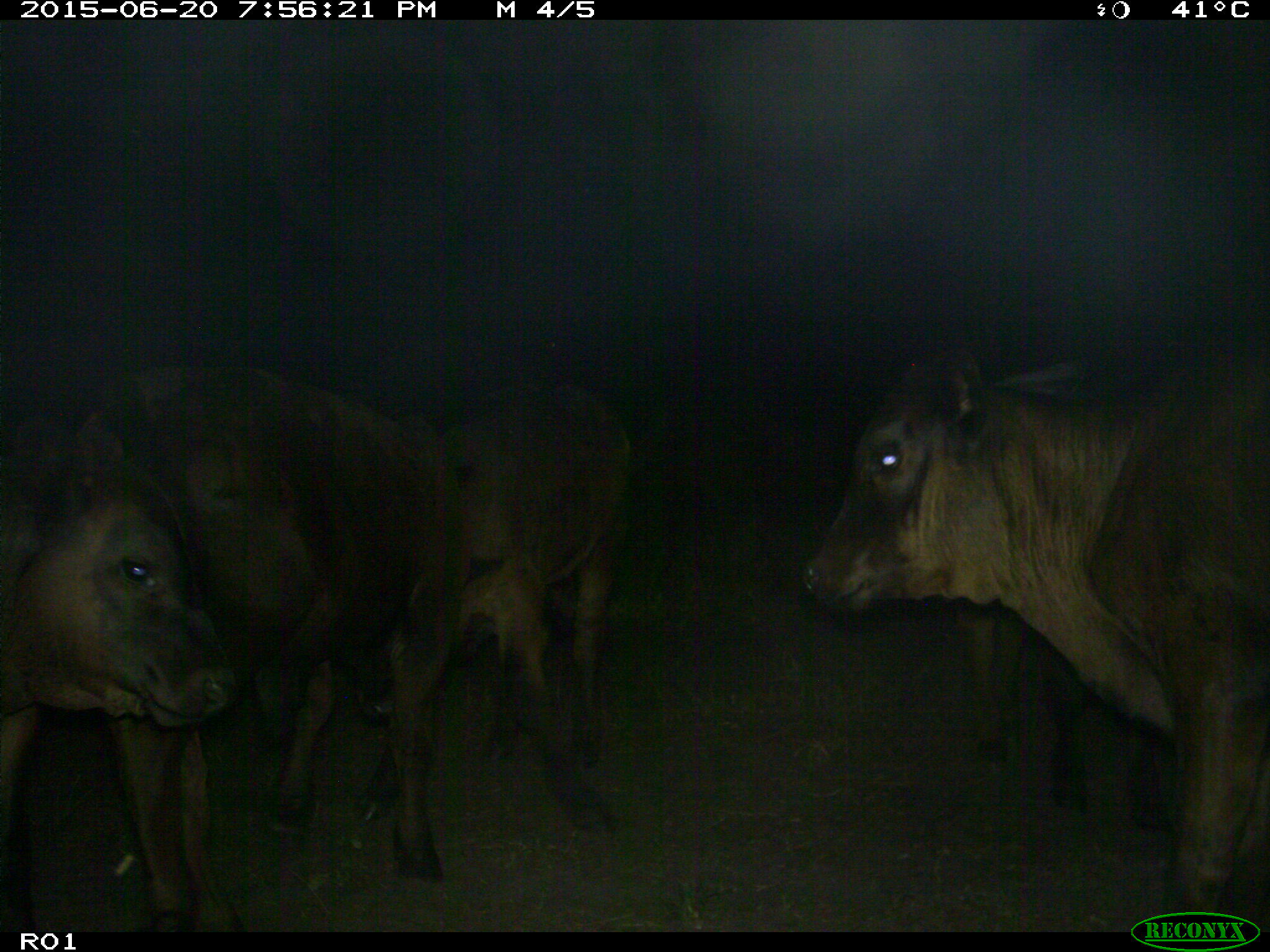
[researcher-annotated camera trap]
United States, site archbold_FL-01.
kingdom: Animalia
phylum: Chordata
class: Mammalia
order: Artiodactyla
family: Bovidae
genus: Bos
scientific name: Bos taurus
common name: domestic cow